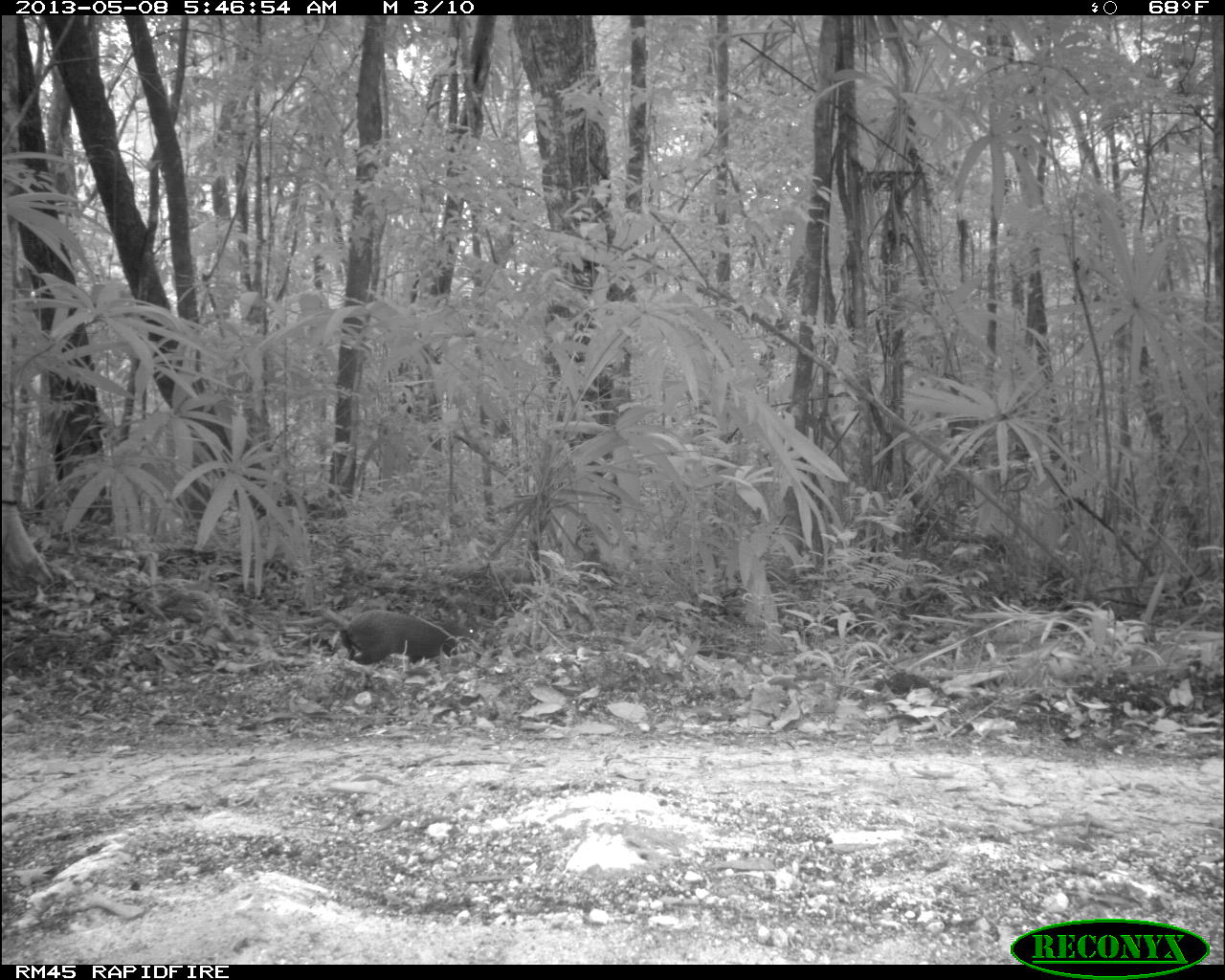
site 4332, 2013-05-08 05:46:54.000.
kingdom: Animalia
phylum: Chordata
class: Mammalia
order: Rodentia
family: Dasyproctidae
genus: Dasyprocta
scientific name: Dasyprocta punctata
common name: central american agouti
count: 1